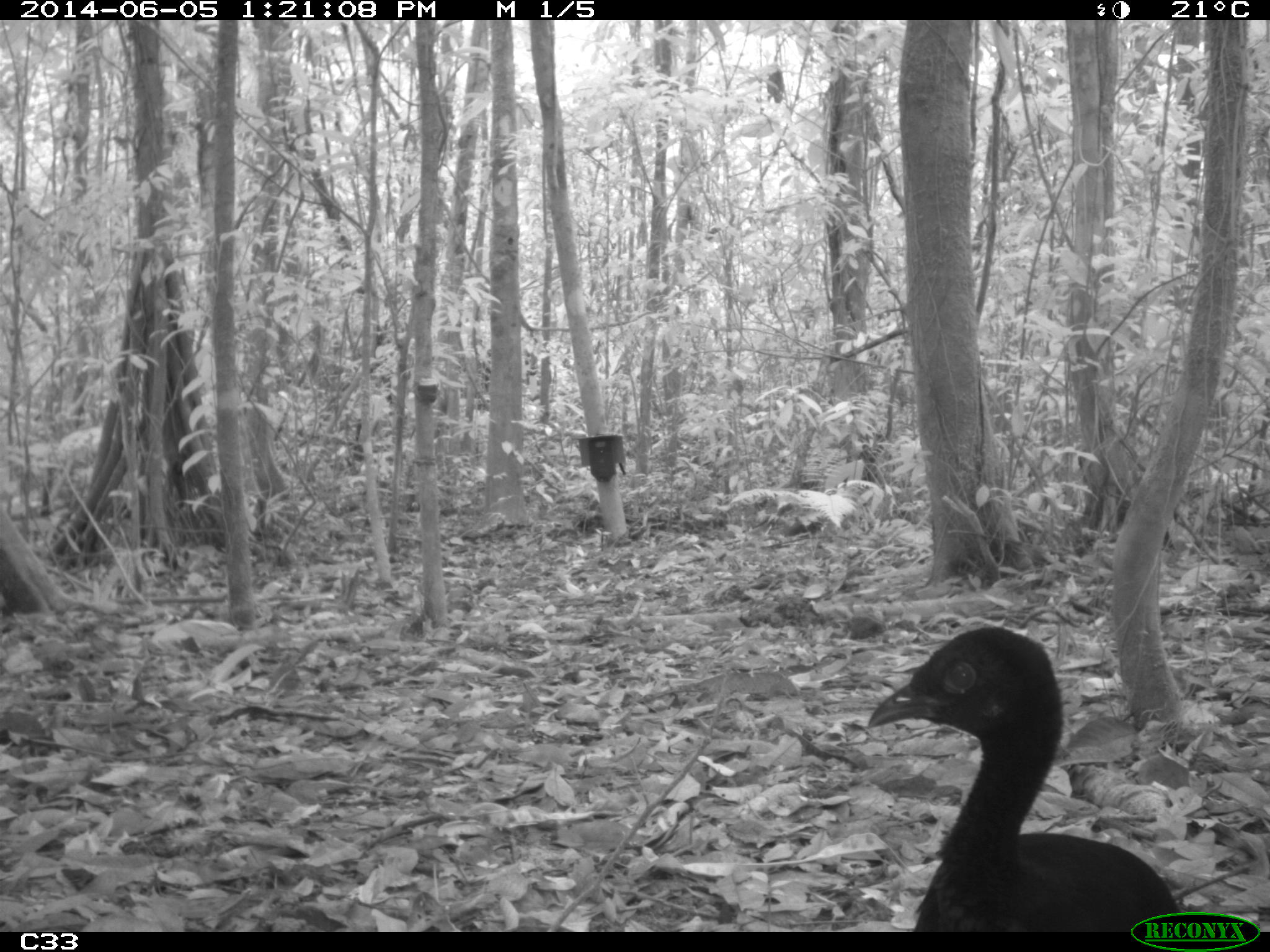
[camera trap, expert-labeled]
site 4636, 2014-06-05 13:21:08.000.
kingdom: Animalia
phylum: Chordata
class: Aves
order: Gruiformes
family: Psophiidae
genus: Psophia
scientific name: Psophia crepitans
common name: gray-winged trumpeter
Psophia crepitans (gray-winged trumpeter), count 6, age adult.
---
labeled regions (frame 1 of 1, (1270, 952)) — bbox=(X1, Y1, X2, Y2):
psophia crepitans: bbox=(865, 624, 1178, 932)